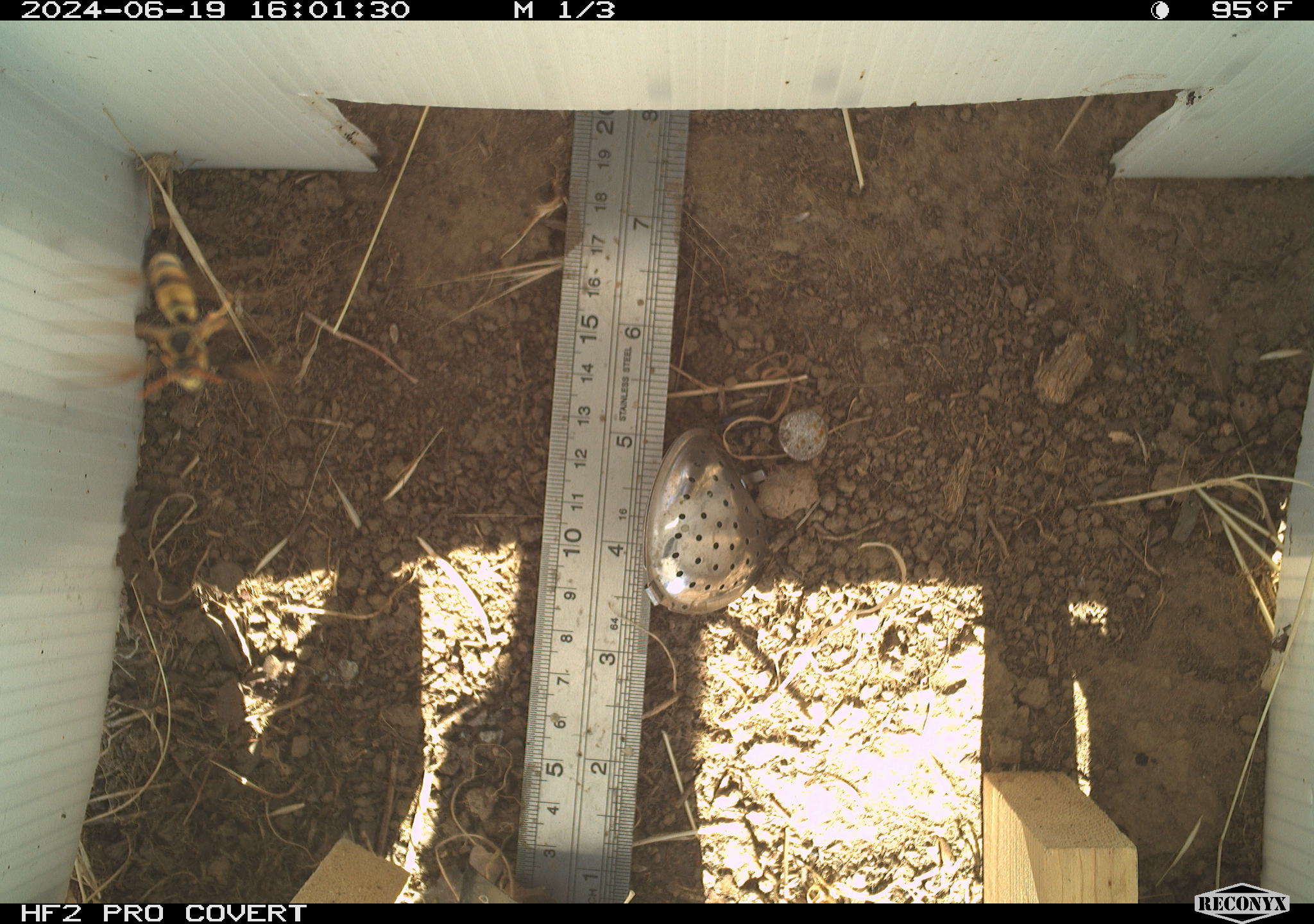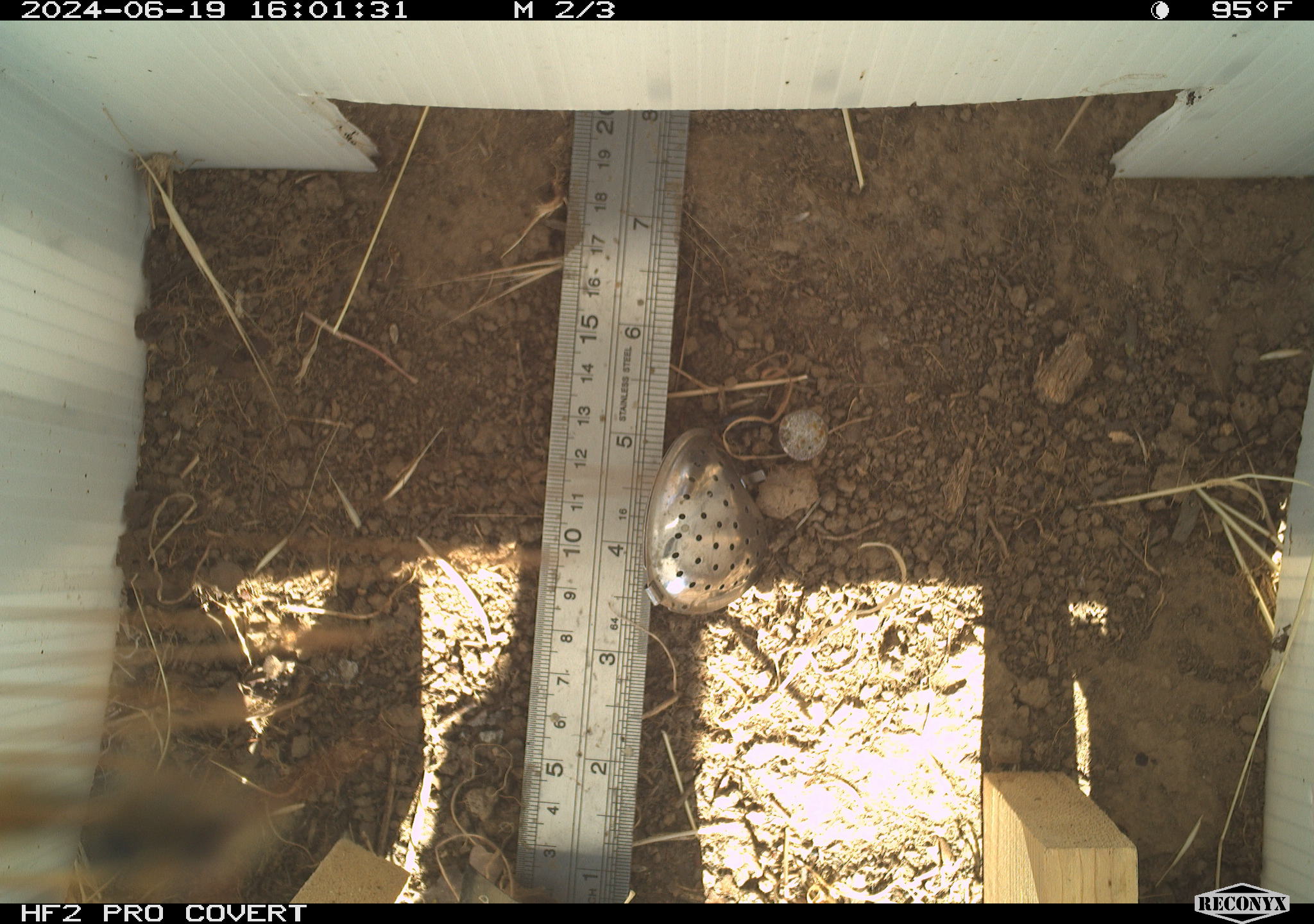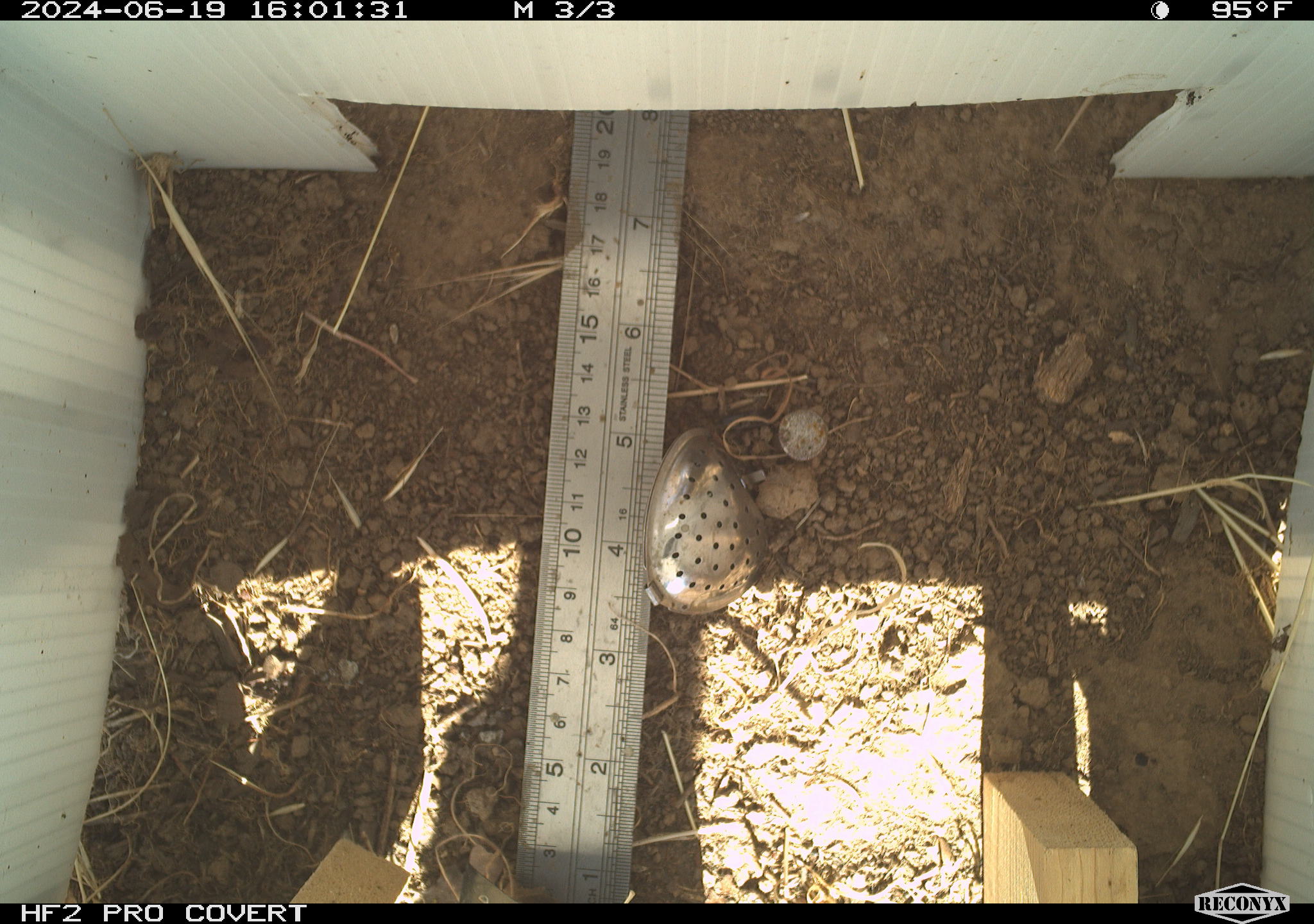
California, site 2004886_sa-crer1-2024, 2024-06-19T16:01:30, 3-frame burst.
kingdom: Animalia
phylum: Arthropoda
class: Insecta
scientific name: Insecta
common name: insect